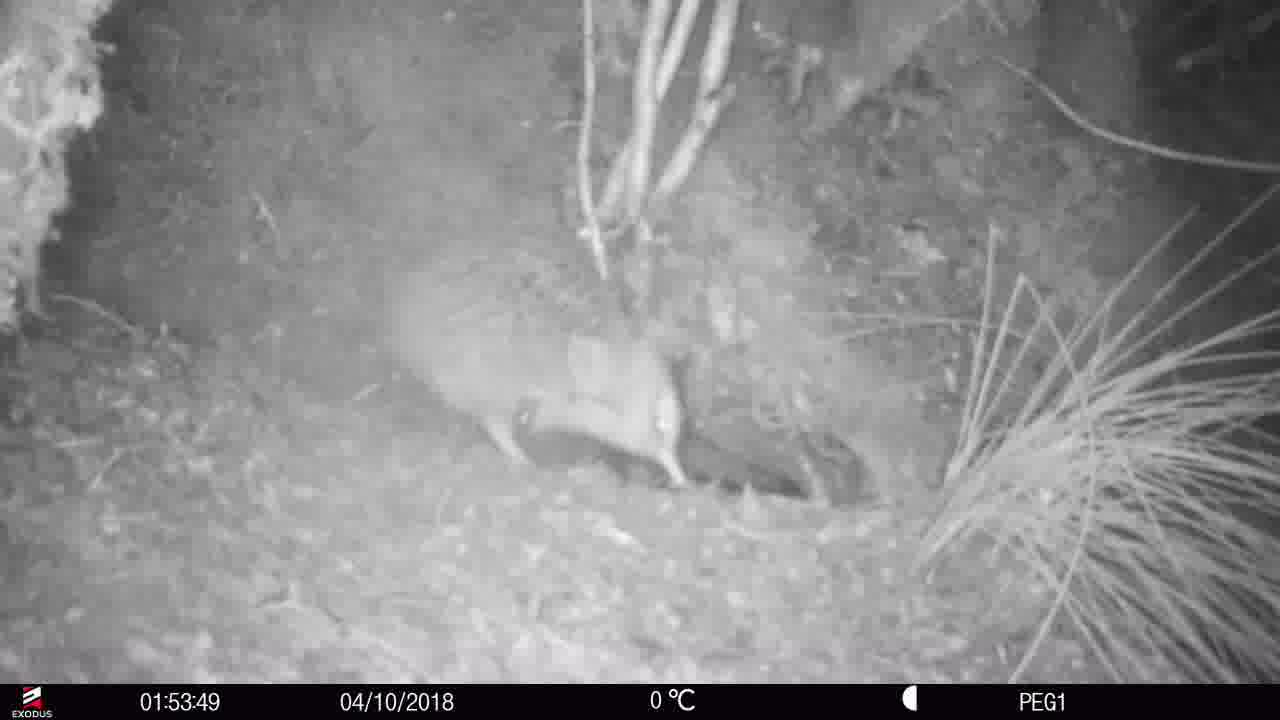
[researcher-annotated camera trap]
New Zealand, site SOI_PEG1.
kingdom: Animalia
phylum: Chordata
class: Aves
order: Apterygiformes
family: Apterygidae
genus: Apteryx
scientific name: Apteryx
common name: kiwi